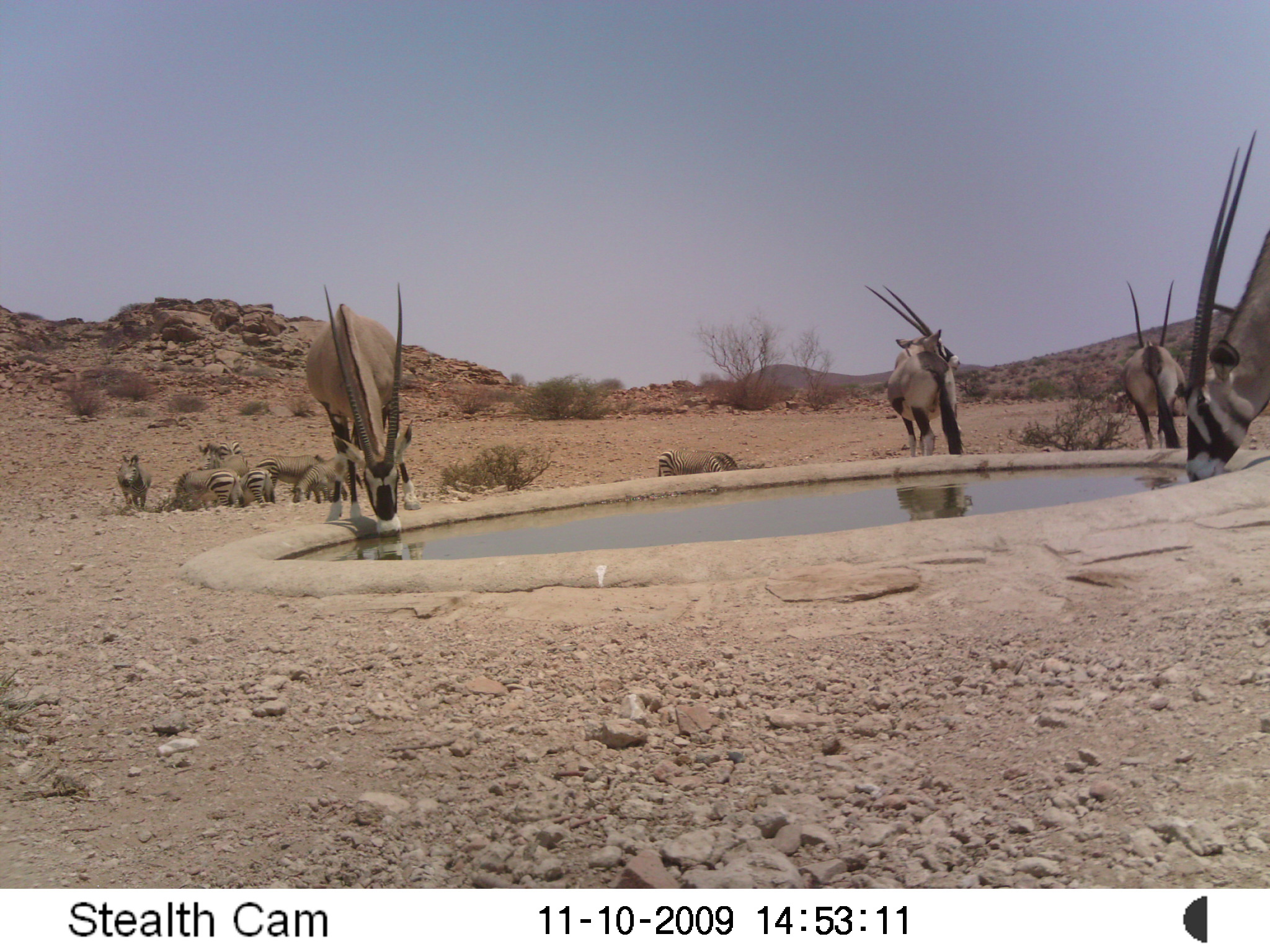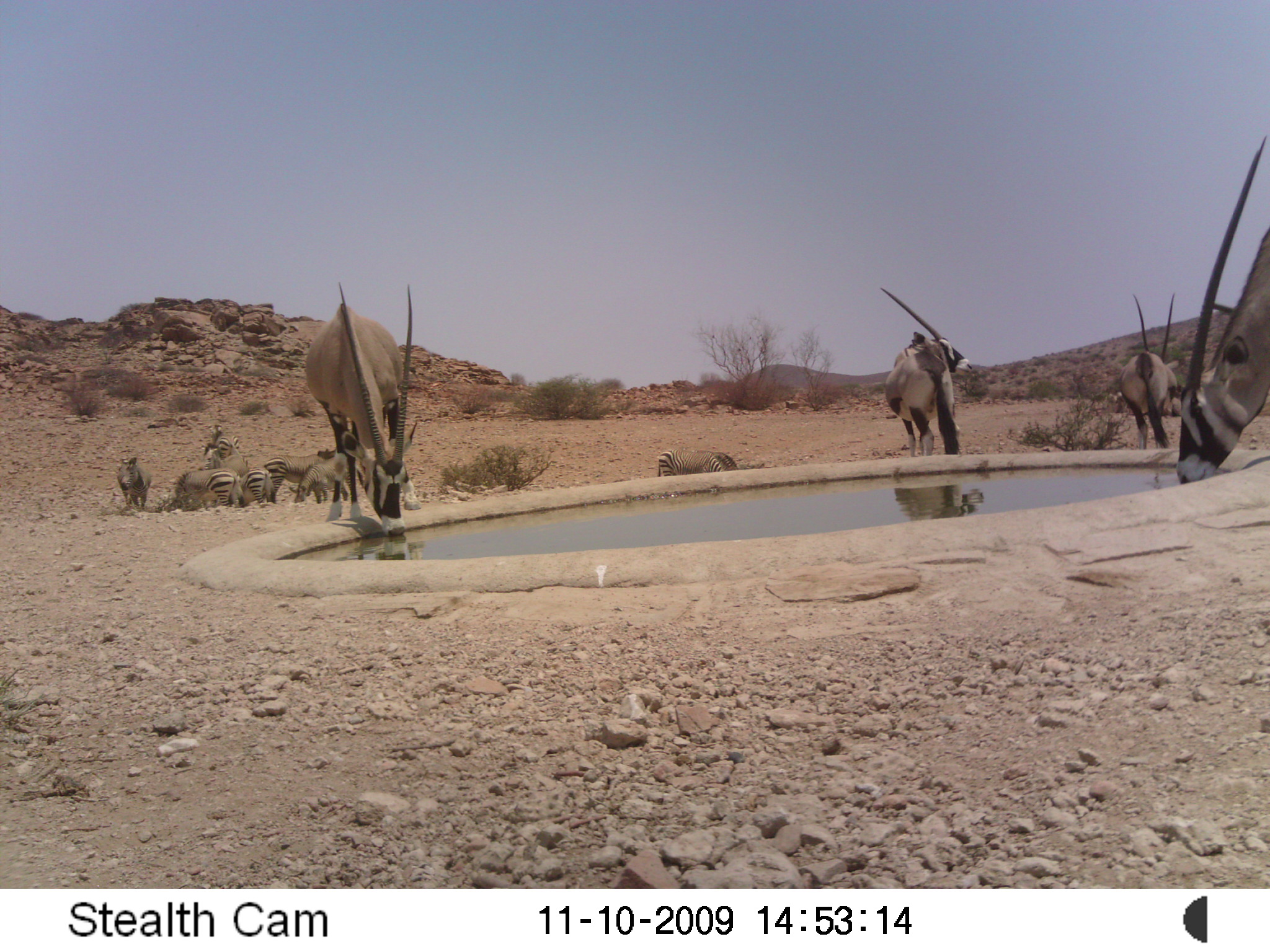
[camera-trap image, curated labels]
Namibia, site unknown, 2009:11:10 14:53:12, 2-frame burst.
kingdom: Animalia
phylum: Chordata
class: Mammalia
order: Artiodactyla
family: Bovidae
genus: Oryx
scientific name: Oryx gazella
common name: gemsbok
Oryx gazella (gemsbok).